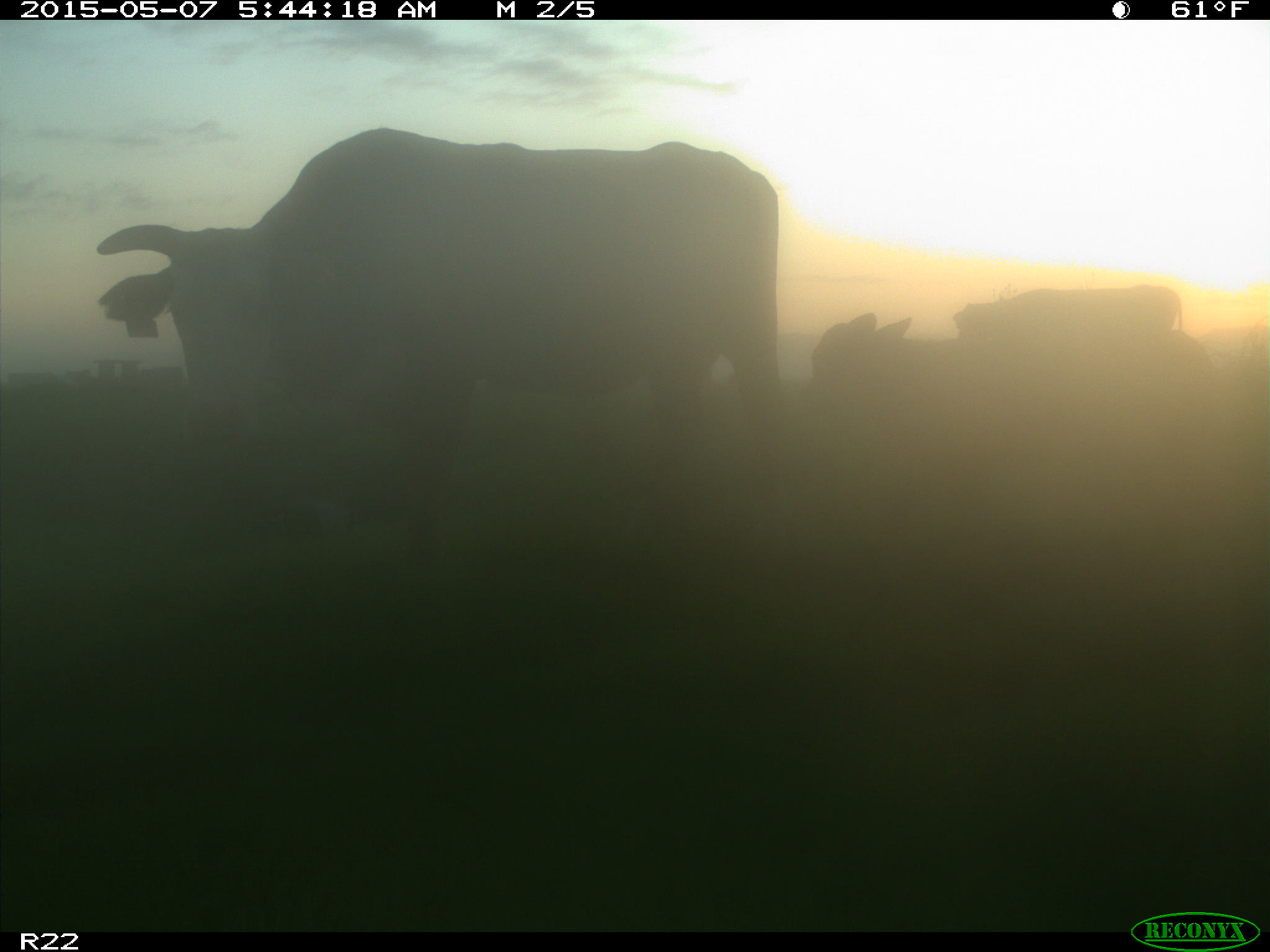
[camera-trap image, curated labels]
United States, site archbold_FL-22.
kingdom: Animalia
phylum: Chordata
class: Mammalia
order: Artiodactyla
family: Bovidae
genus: Bos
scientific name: Bos taurus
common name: domestic cow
Bos taurus (domestic cow).